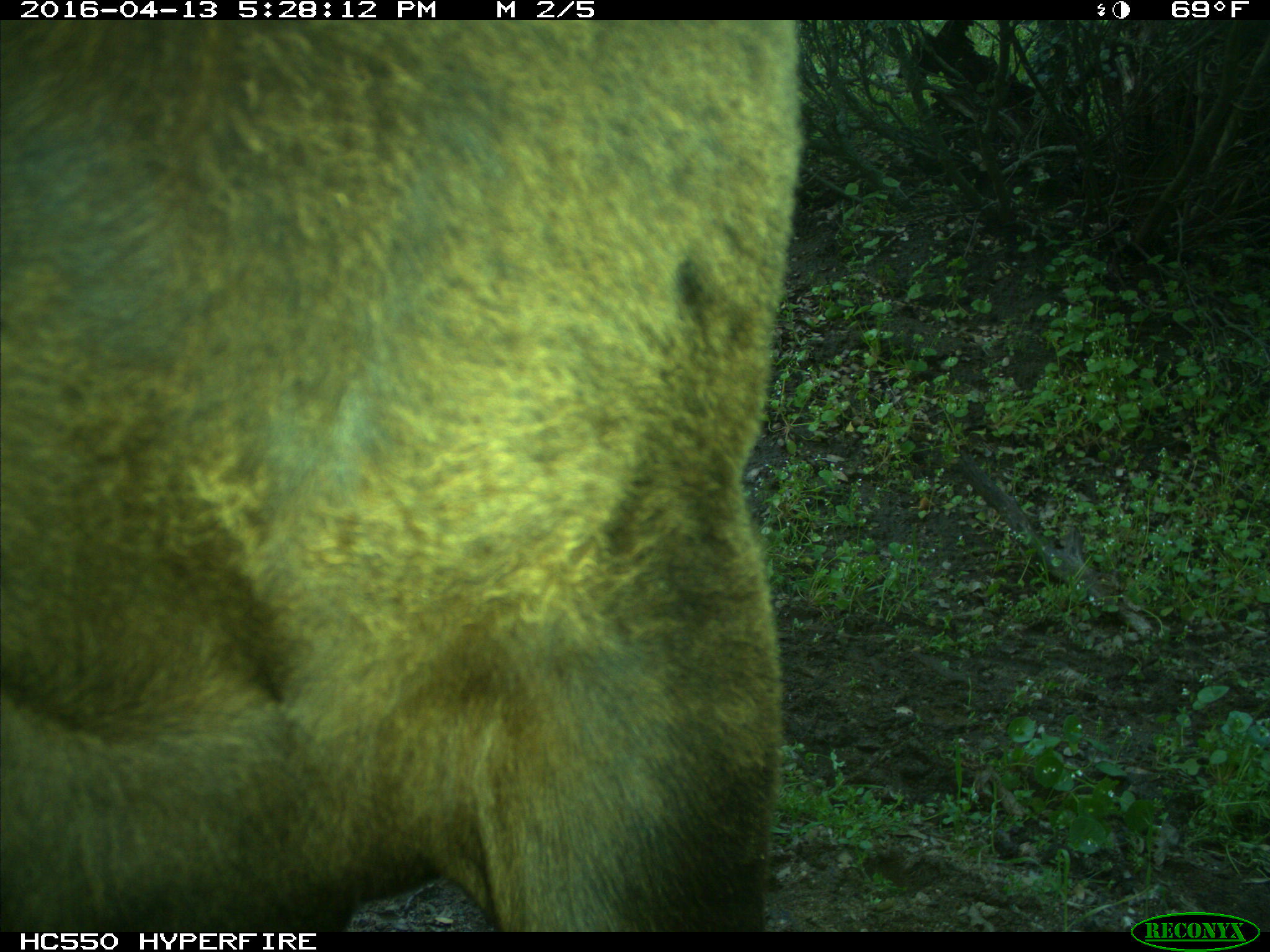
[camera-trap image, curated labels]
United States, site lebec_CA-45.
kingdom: Animalia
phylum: Chordata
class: Mammalia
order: Artiodactyla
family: Bovidae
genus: Bos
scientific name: Bos taurus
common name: domestic cow